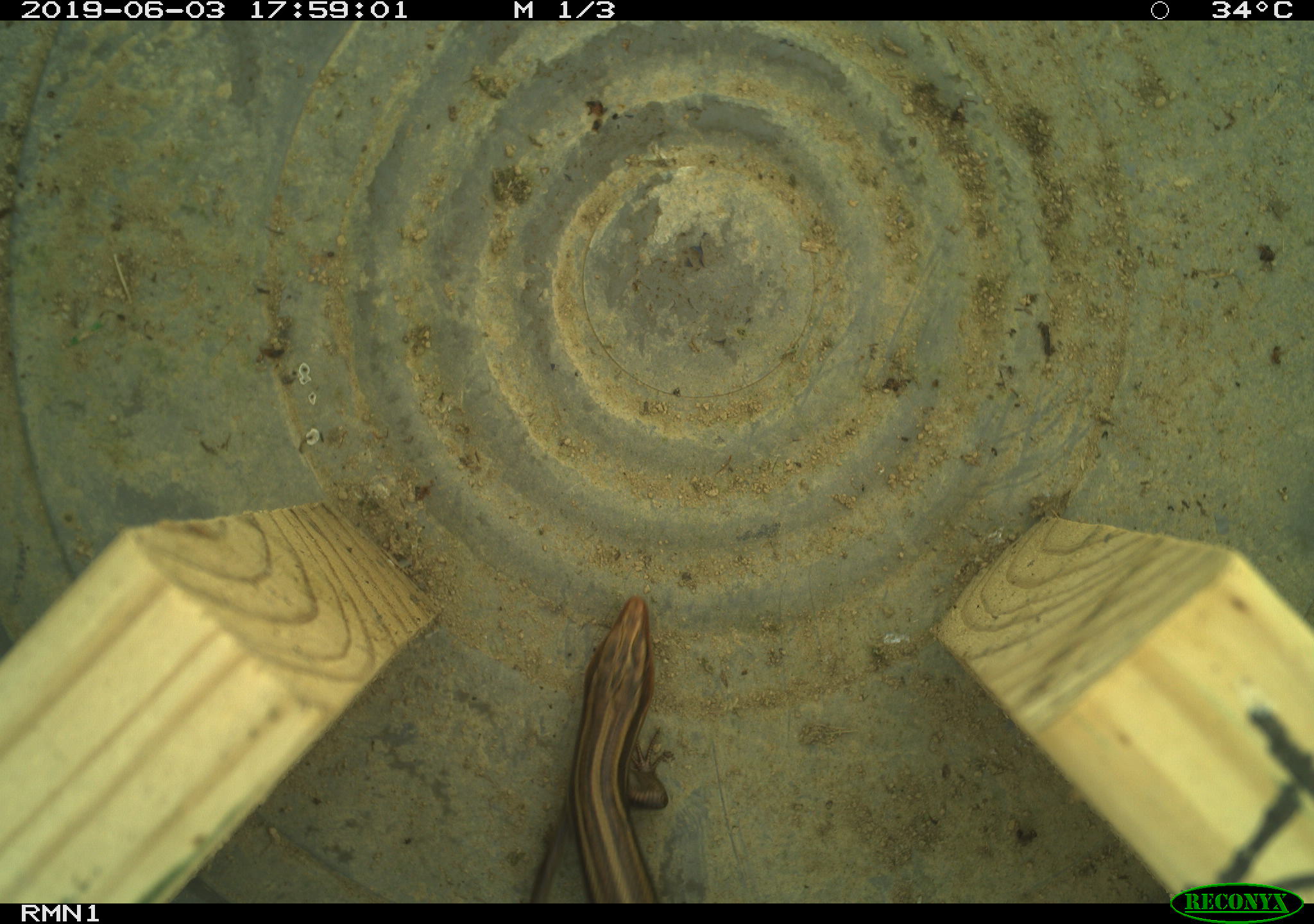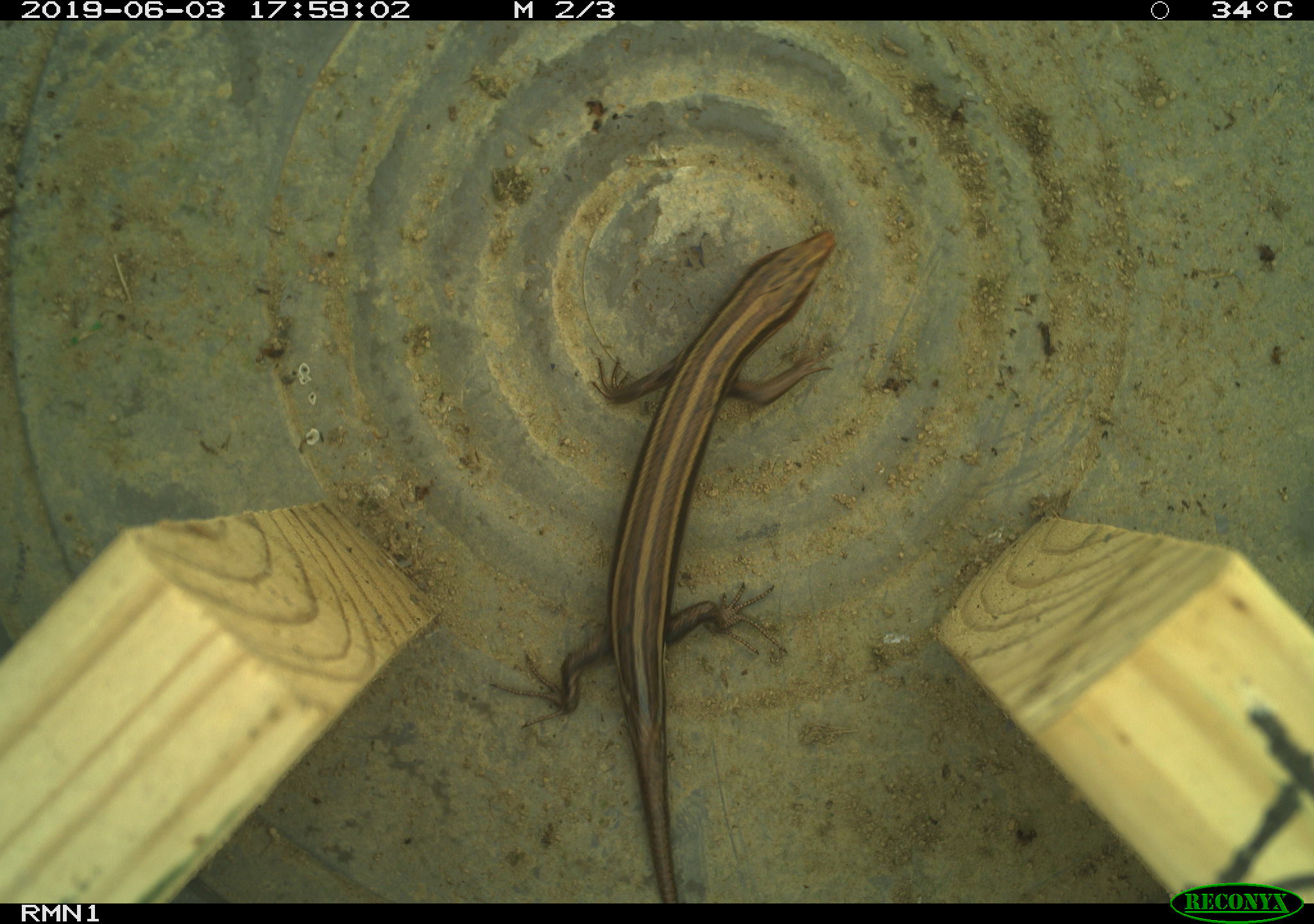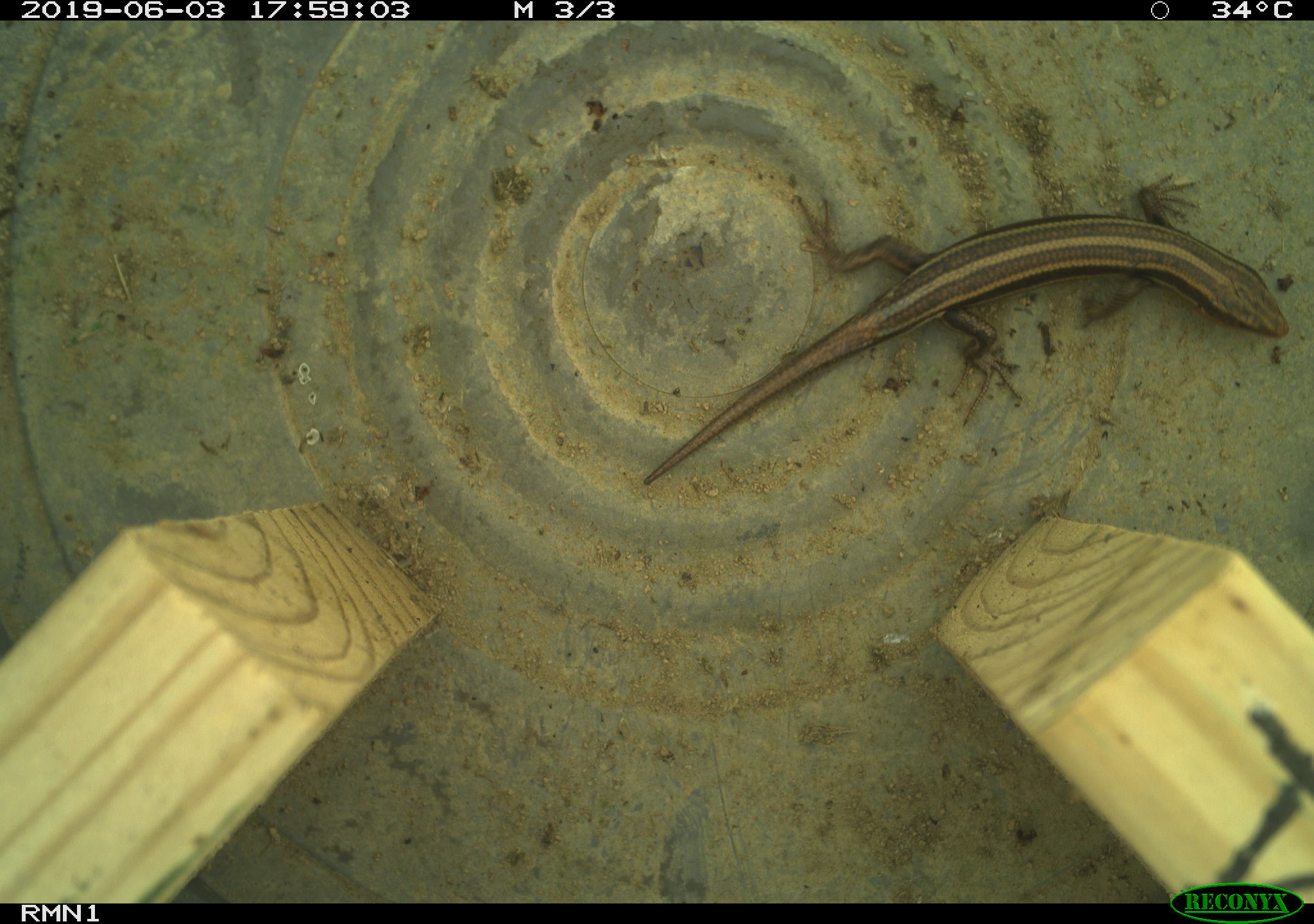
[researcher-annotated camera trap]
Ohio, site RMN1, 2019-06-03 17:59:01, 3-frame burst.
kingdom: Animalia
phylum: Chordata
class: Reptilia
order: Squamata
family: Scincidae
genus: Plestiodon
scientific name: Plestiodon fasciatus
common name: common five-lined skink